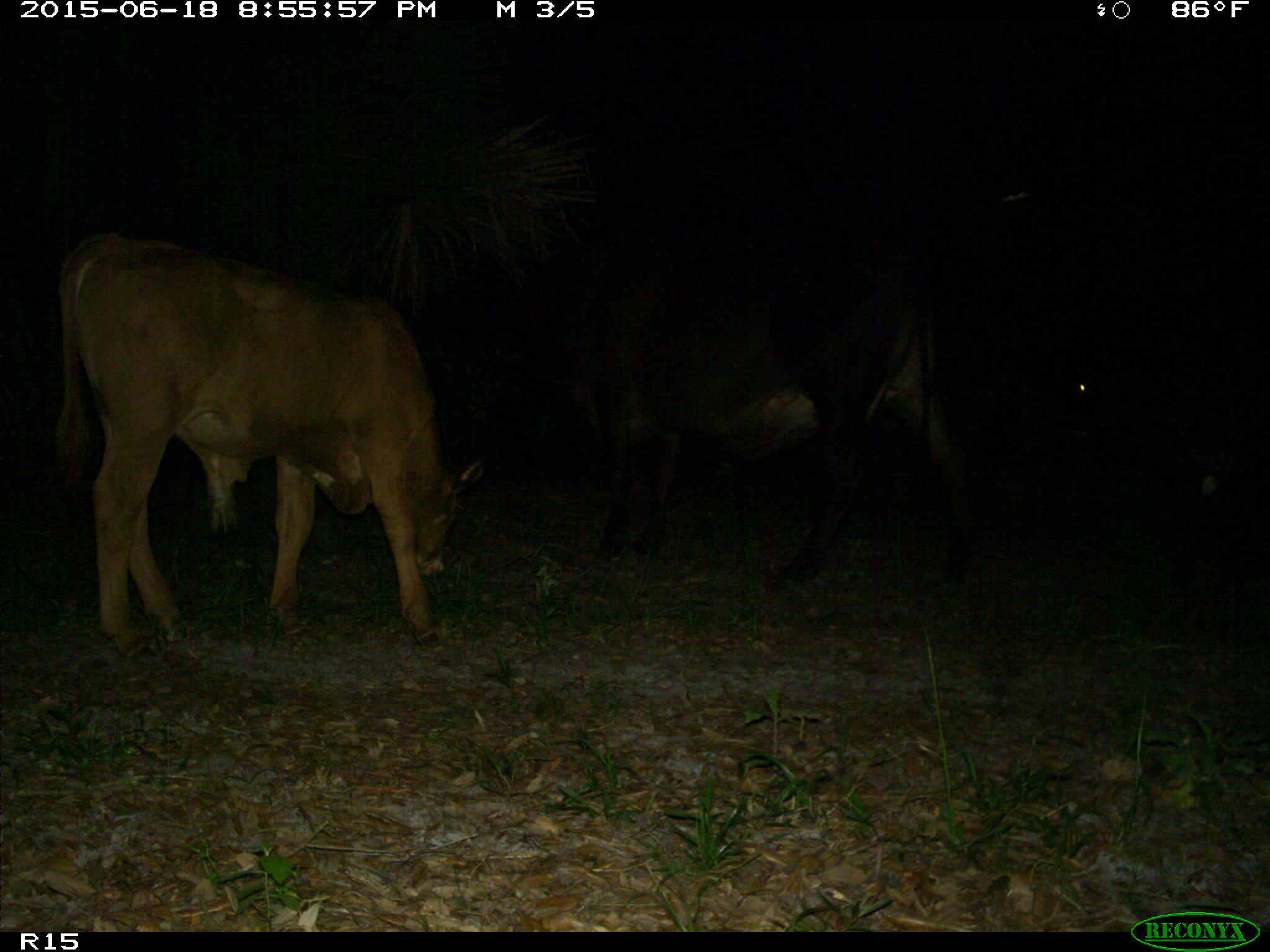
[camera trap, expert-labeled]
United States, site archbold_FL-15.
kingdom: Animalia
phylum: Chordata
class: Mammalia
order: Artiodactyla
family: Bovidae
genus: Bos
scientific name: Bos taurus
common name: domestic cow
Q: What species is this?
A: Bos taurus (domestic cow).